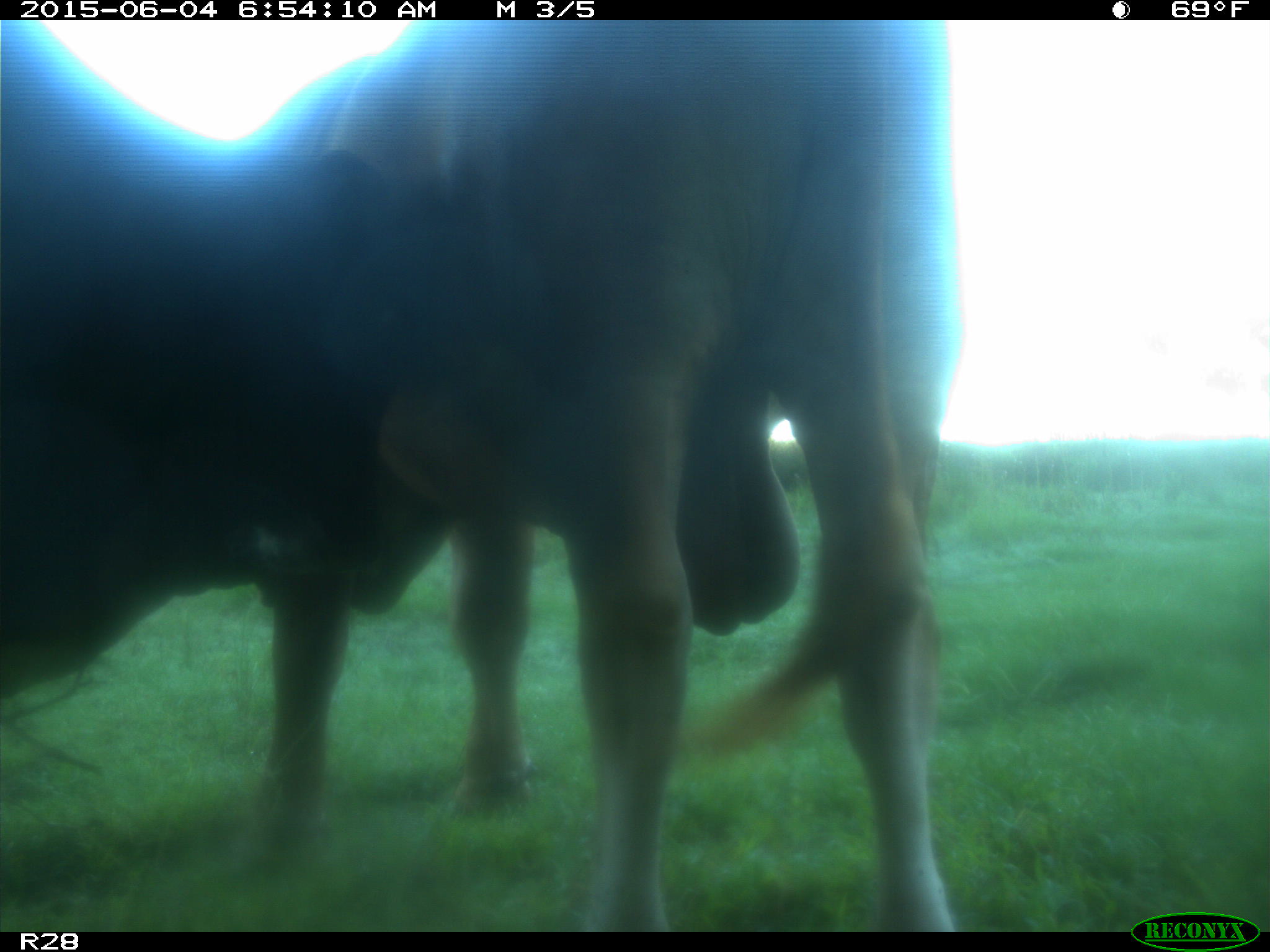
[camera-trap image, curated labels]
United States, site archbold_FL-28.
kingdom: Animalia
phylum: Chordata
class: Mammalia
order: Artiodactyla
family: Bovidae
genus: Bos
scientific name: Bos taurus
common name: domestic cow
Bos taurus (domestic cow).